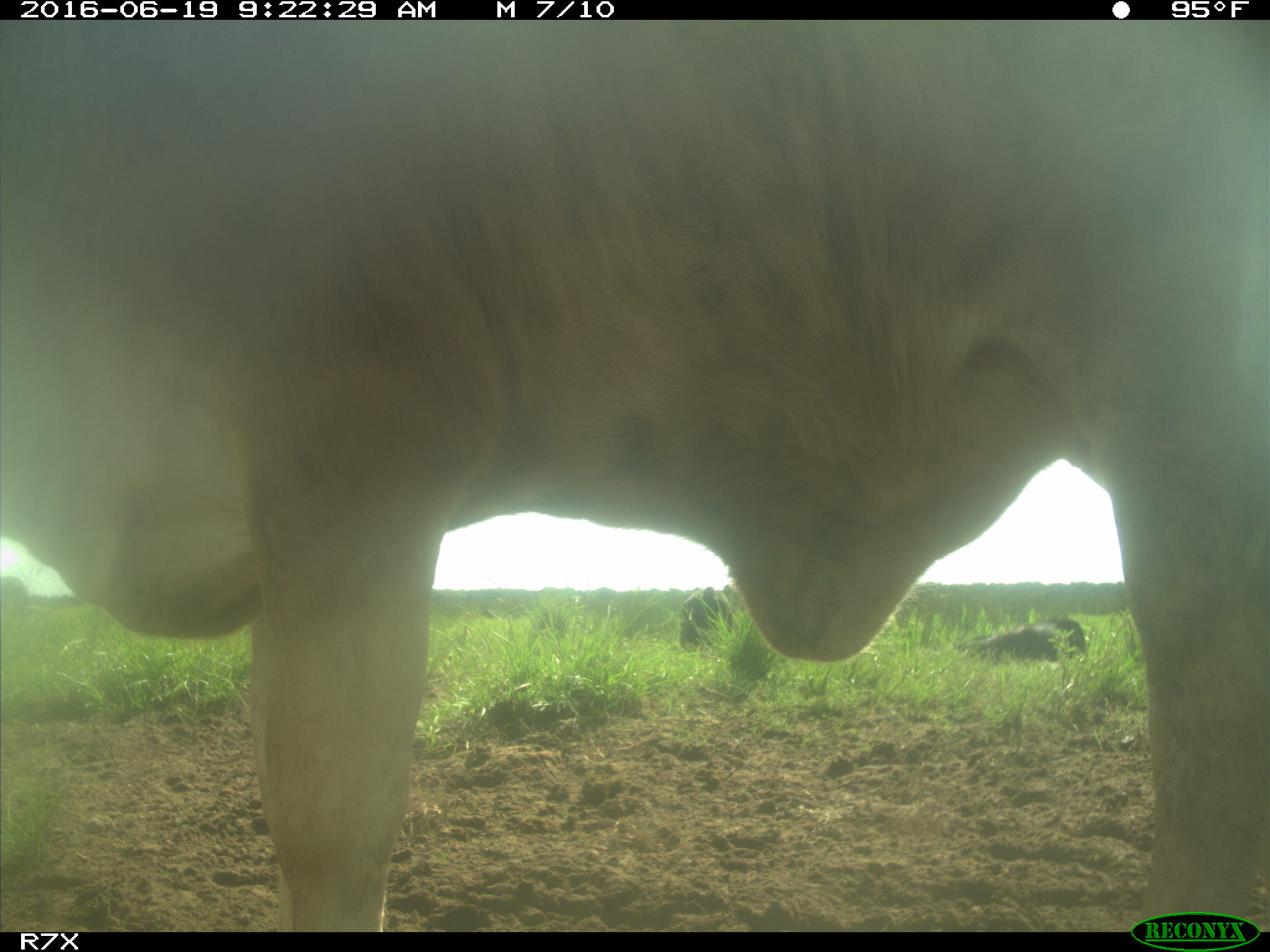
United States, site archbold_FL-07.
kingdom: Animalia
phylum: Chordata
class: Mammalia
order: Artiodactyla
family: Bovidae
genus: Bos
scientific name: Bos taurus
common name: domestic cow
Bos taurus (domestic cow).